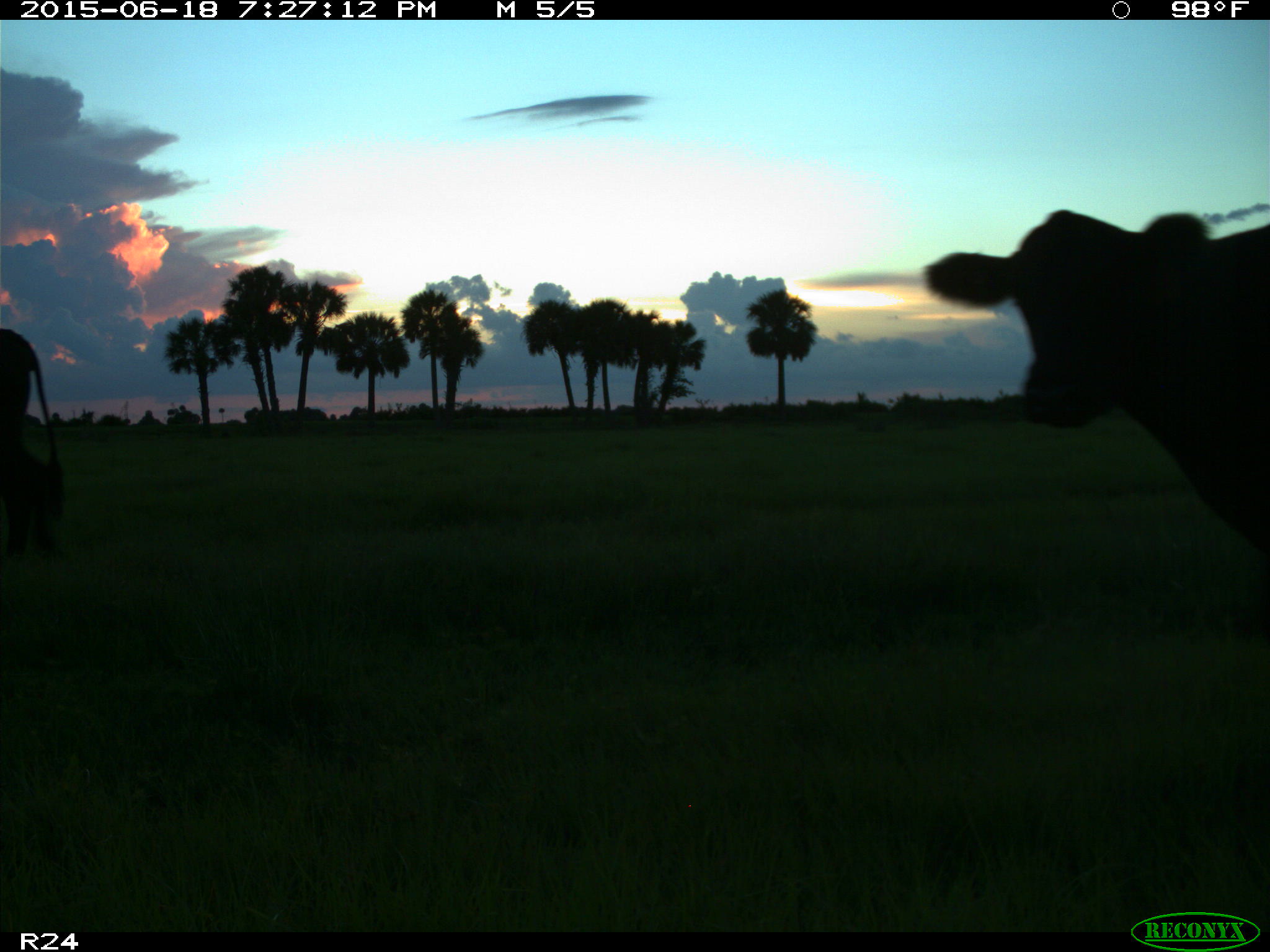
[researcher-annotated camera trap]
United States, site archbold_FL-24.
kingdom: Animalia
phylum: Chordata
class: Mammalia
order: Artiodactyla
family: Bovidae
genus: Bos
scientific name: Bos taurus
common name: domestic cow